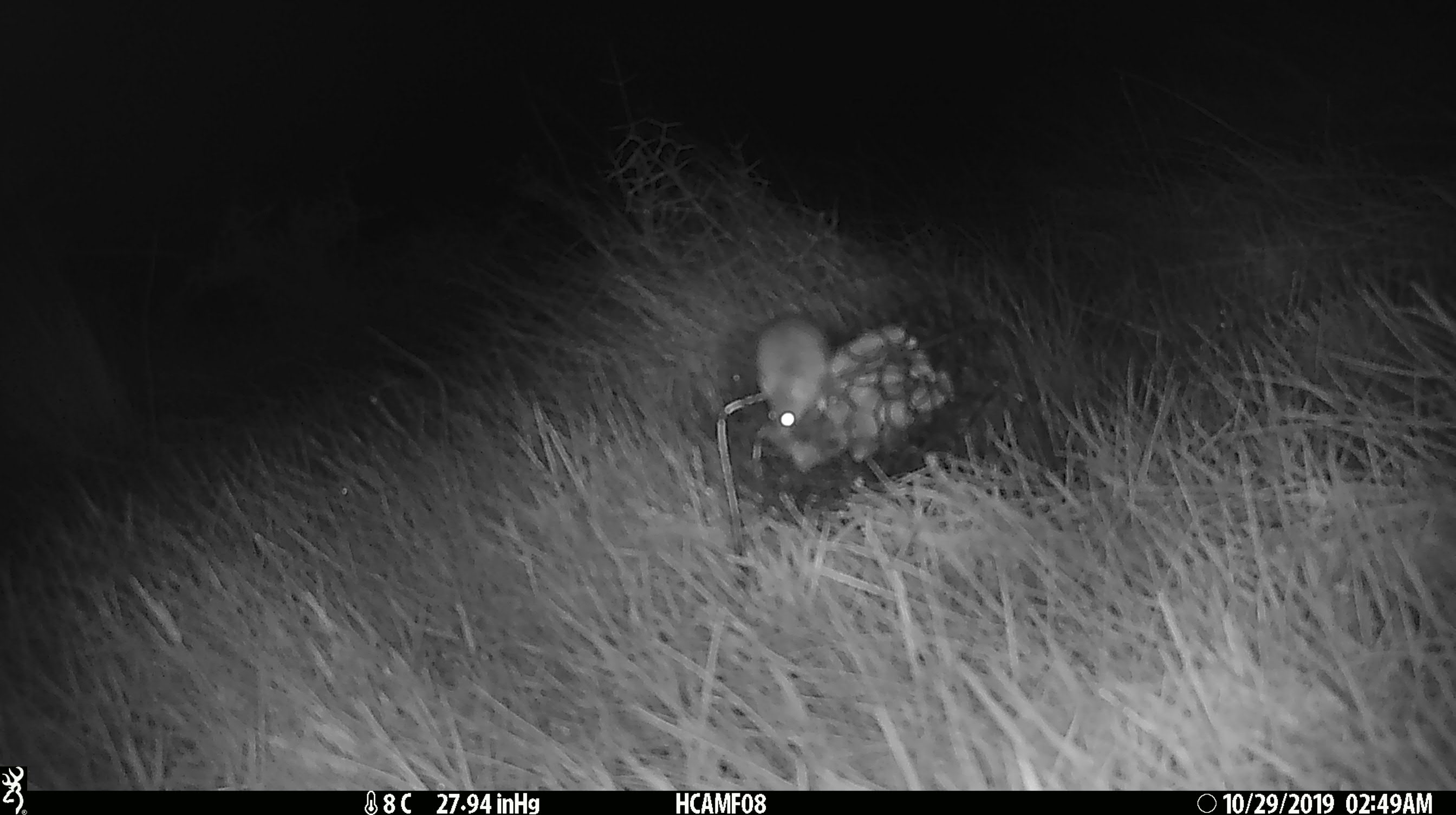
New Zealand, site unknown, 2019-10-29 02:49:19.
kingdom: Animalia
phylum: Chordata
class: Mammalia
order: Rodentia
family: Muridae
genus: Mus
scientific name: Mus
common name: mouse